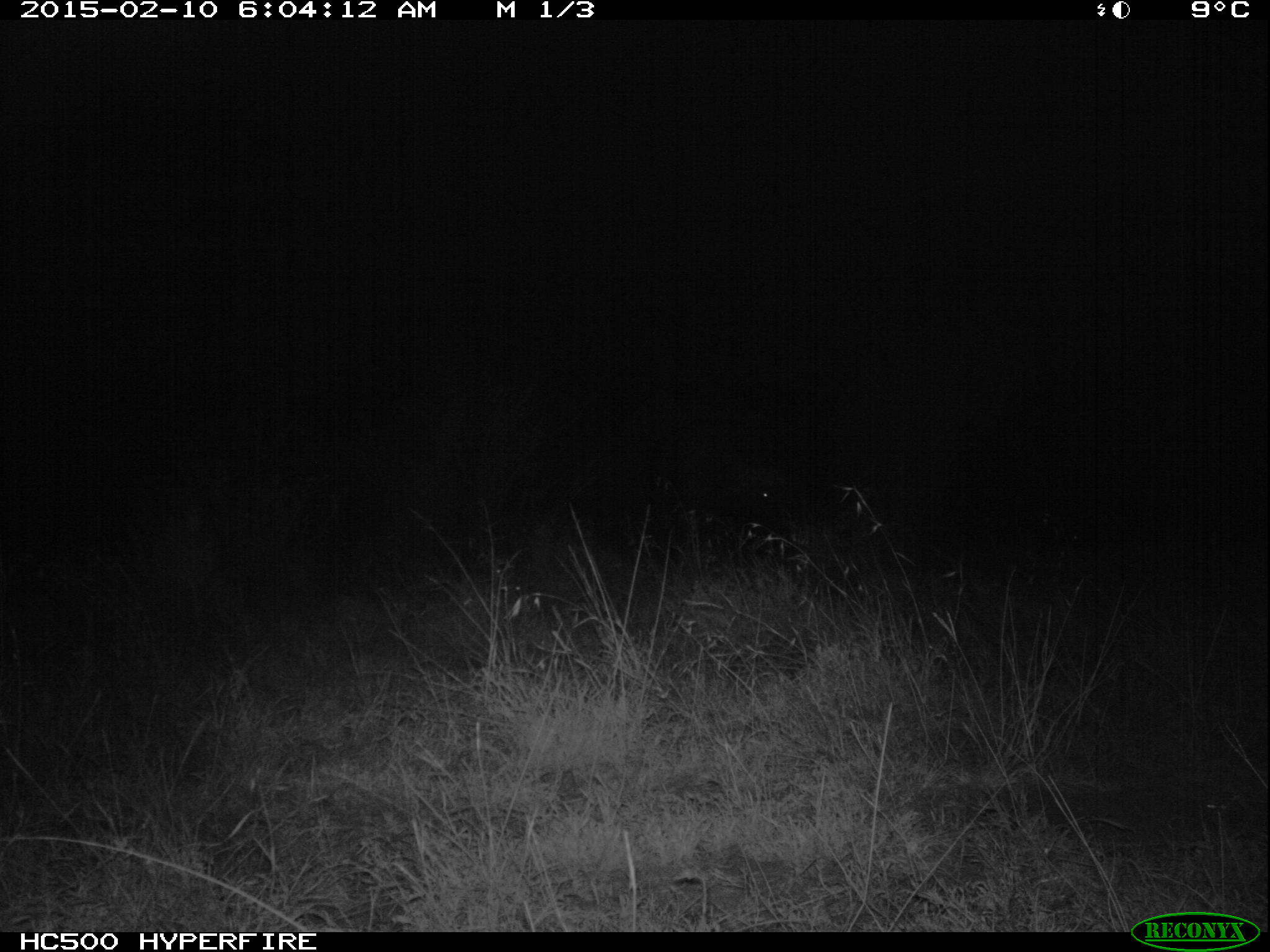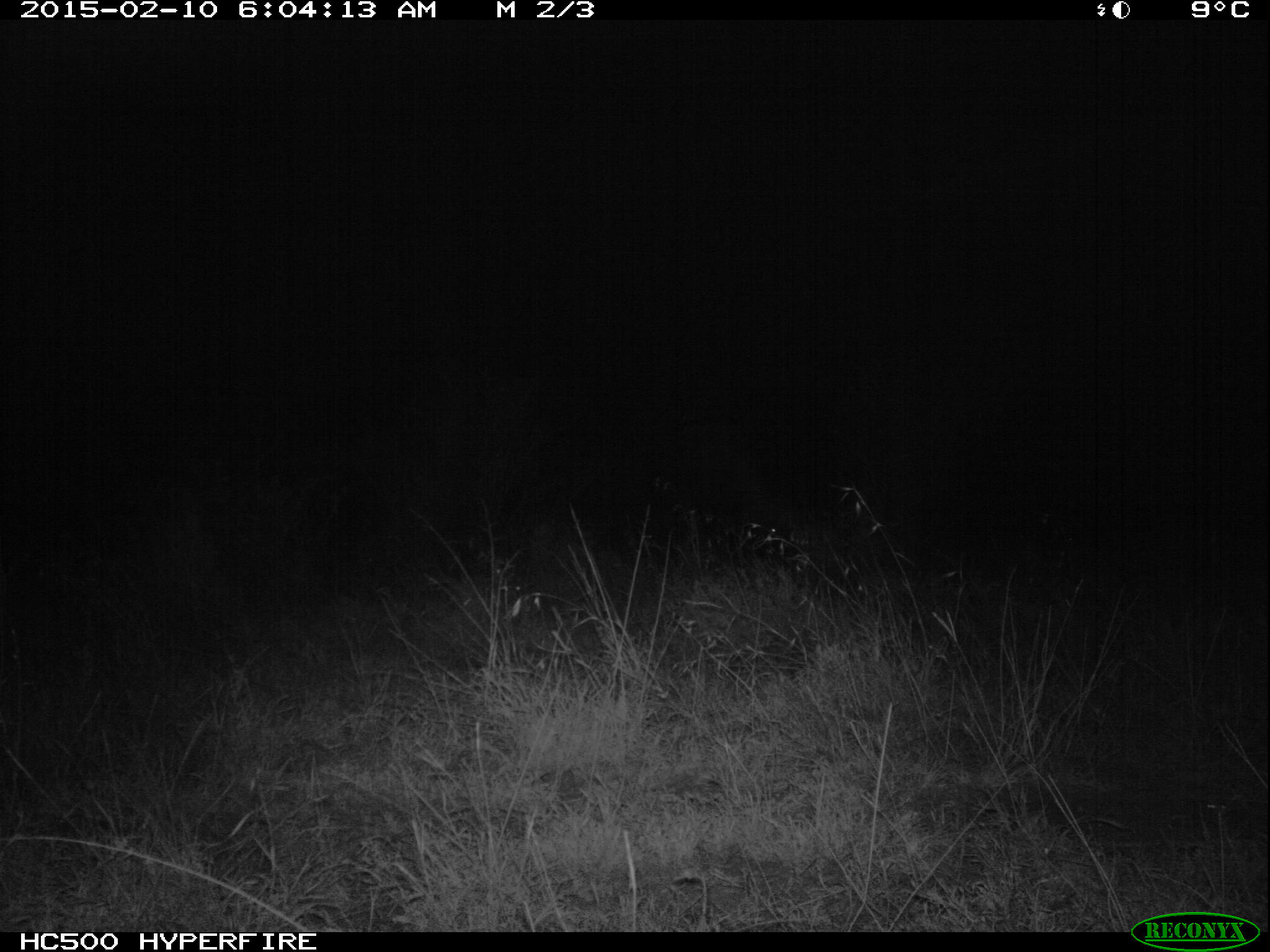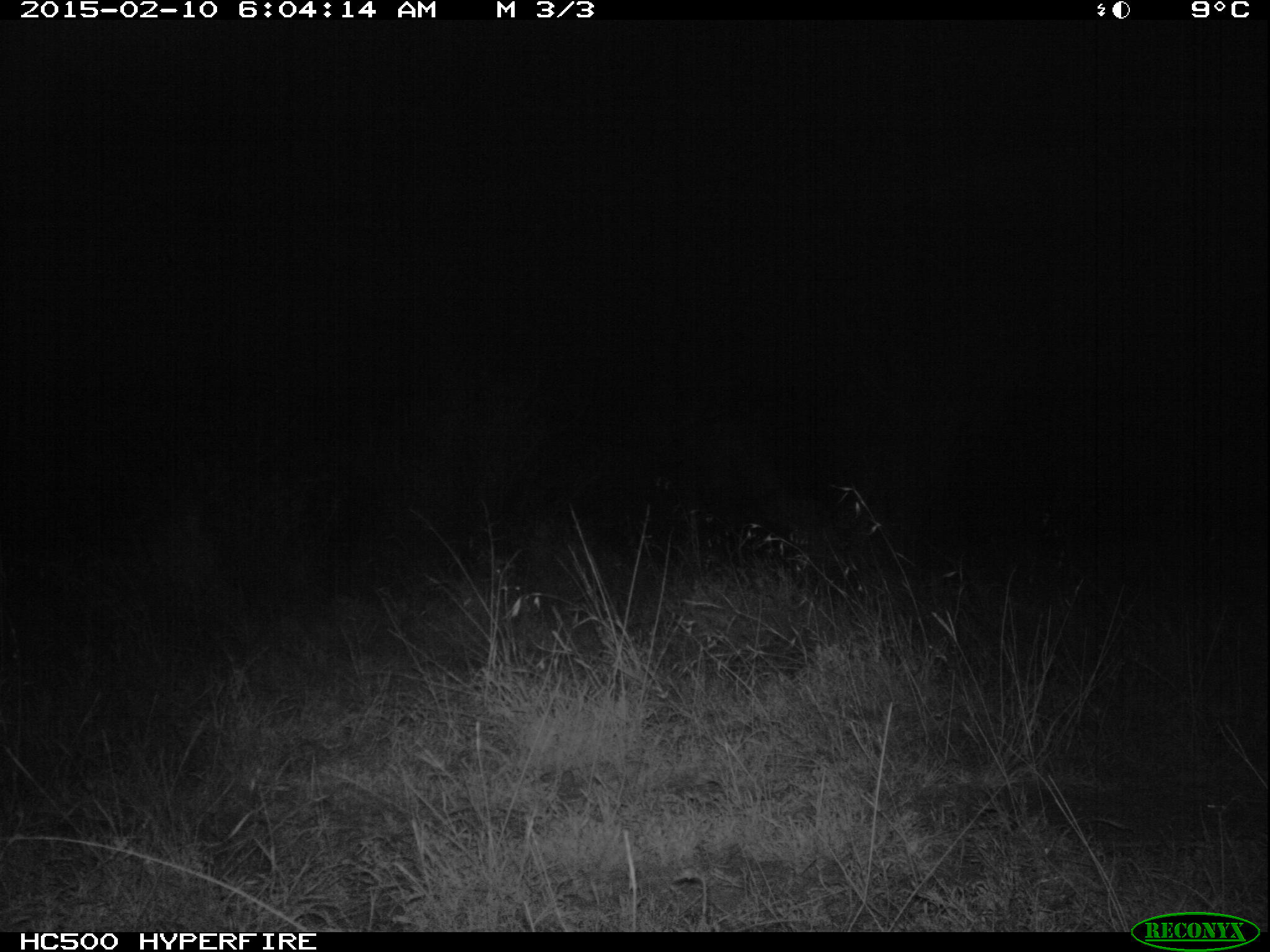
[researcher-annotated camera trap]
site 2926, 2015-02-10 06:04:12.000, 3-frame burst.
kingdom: Animalia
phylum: Chordata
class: Mammalia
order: Artiodactyla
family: Bovidae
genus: Syncerus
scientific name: Syncerus caffer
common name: african buffalo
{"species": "Syncerus caffer (african buffalo)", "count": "5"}